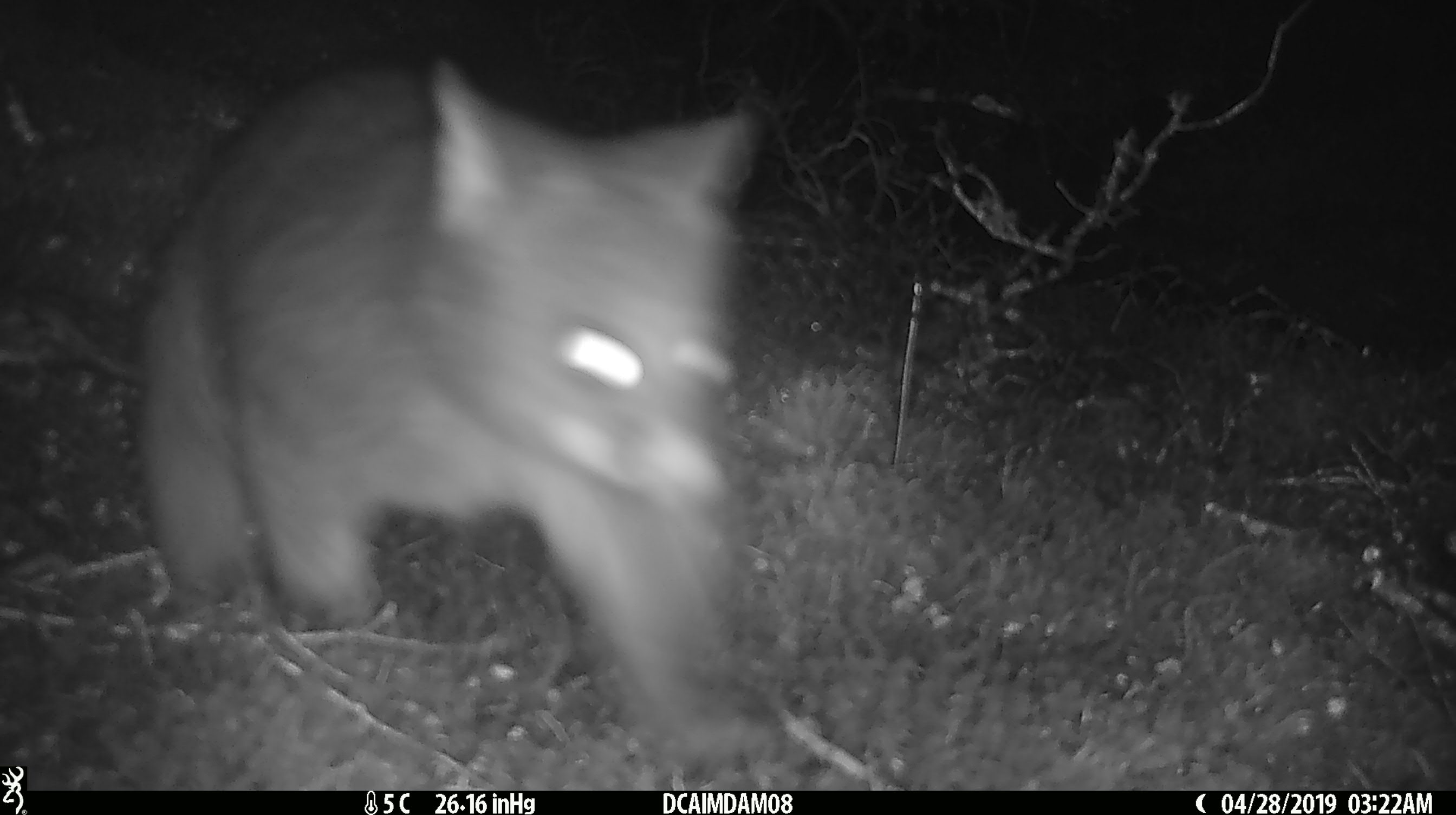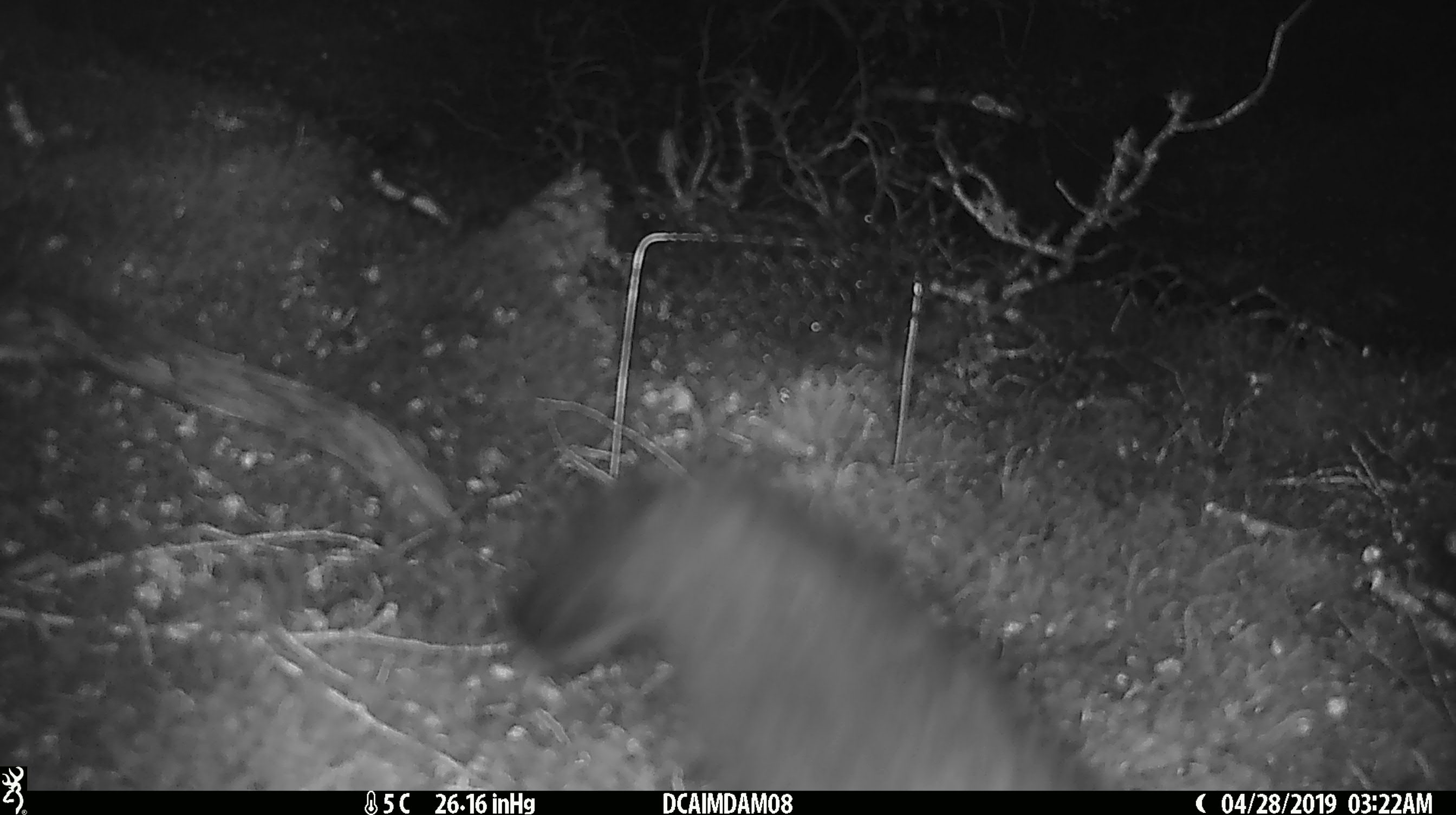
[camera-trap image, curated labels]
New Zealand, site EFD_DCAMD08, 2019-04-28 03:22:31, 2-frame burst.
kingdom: Animalia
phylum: Chordata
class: Mammalia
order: Diprotodontia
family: Phalangeridae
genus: Trichosurus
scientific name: Trichosurus vulpecula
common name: common brushtail possum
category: possum